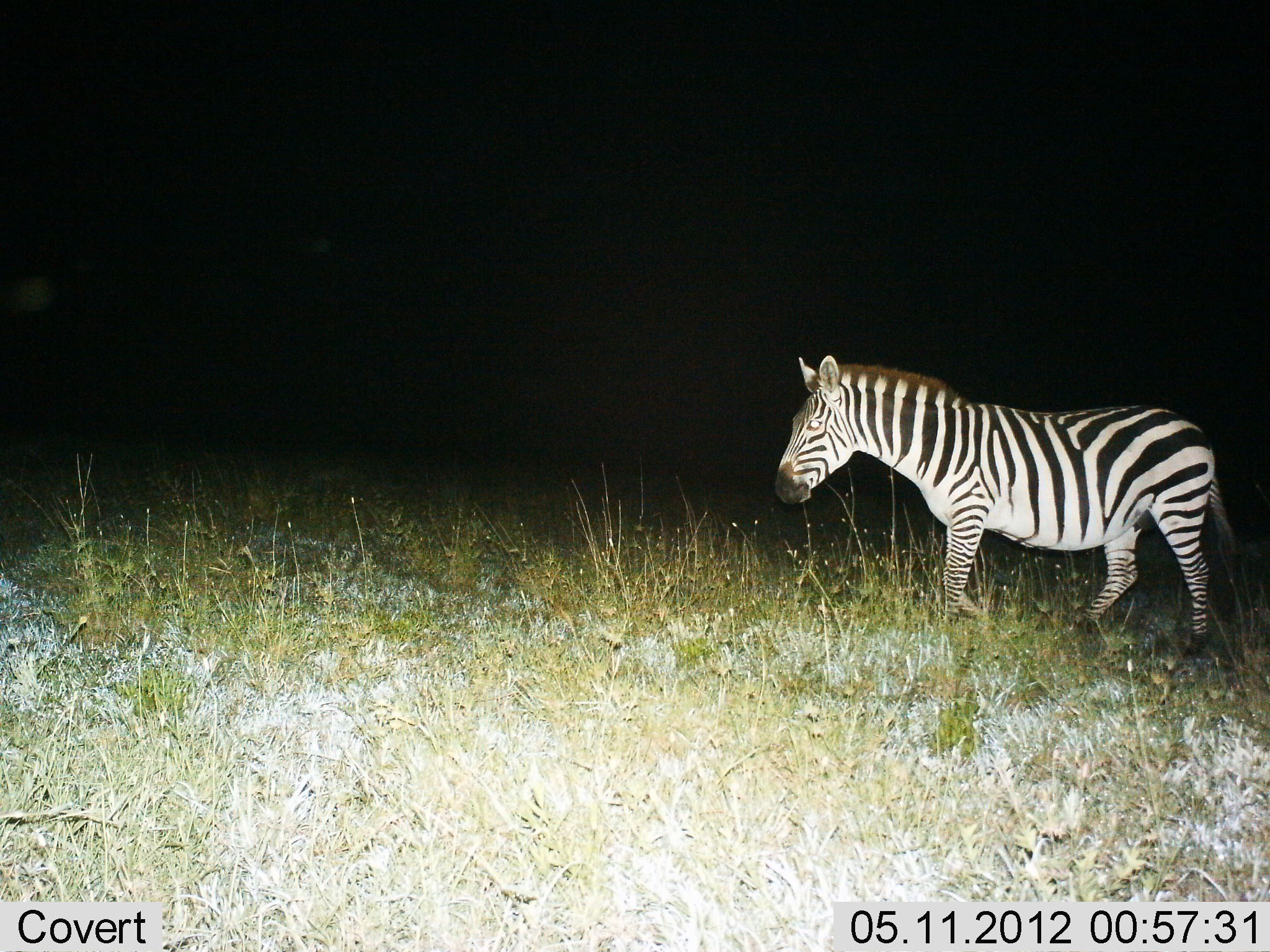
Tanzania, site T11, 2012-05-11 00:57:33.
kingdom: Animalia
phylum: Chordata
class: Mammalia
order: Perissodactyla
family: Equidae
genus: Equus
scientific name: Equus quagga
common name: plains zebra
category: zebra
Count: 1.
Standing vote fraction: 20%.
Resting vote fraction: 0%.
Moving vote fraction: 90%.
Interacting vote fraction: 0%.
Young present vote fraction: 0%.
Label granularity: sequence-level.